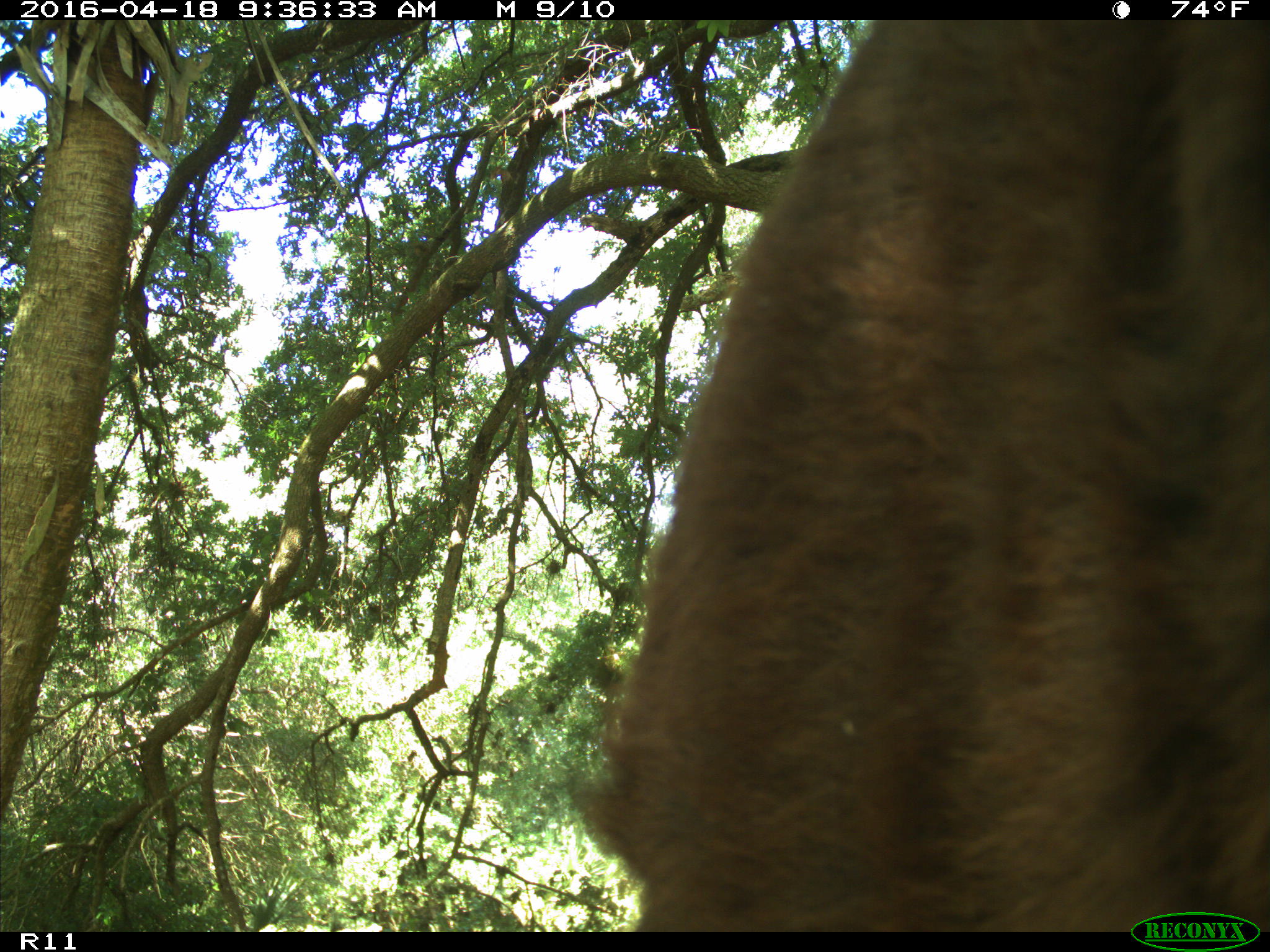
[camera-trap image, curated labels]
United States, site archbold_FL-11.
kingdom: Animalia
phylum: Chordata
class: Mammalia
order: Artiodactyla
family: Bovidae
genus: Bos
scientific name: Bos taurus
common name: domestic cow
Bos taurus (domestic cow).